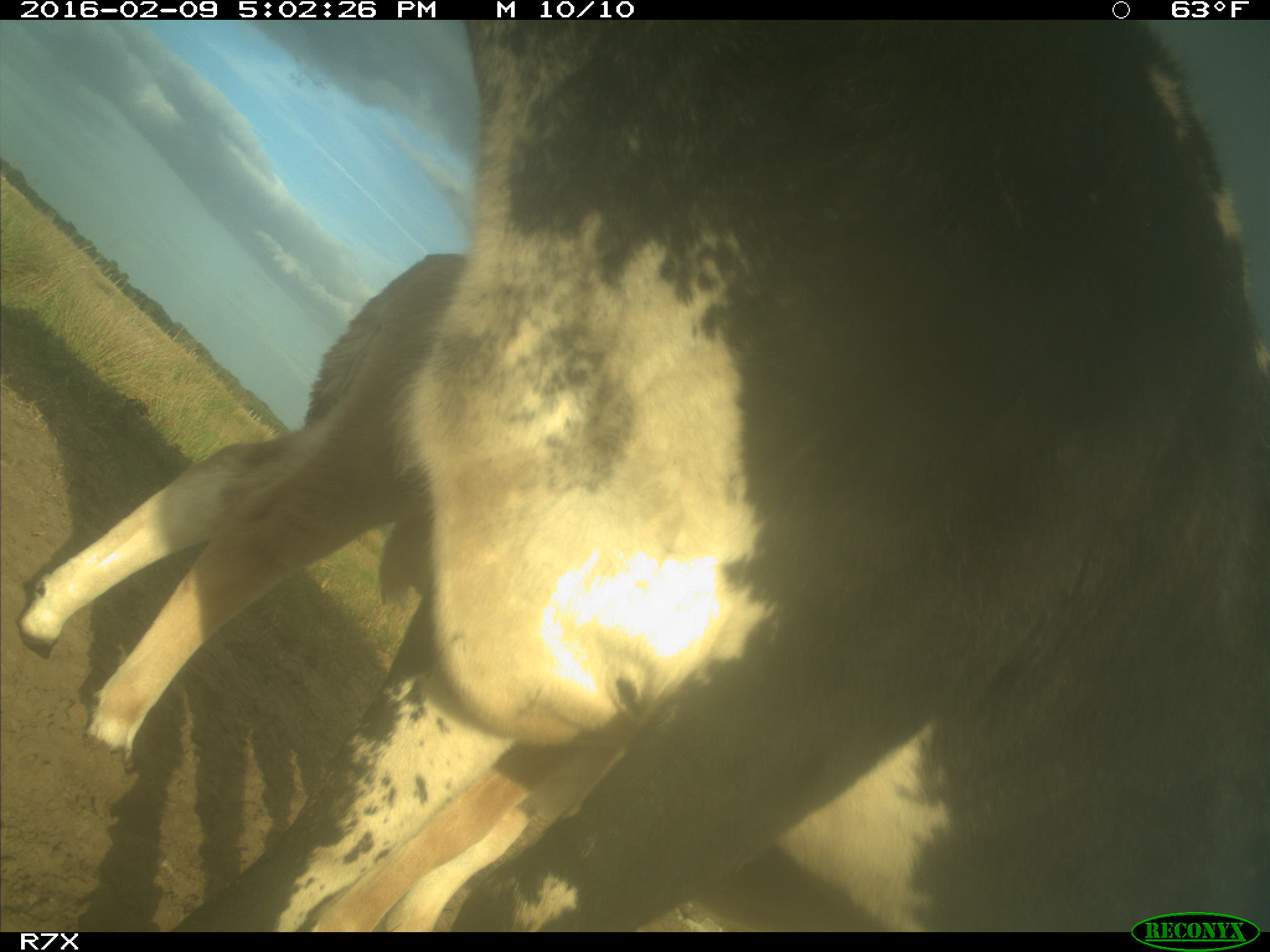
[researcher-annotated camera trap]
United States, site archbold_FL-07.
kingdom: Animalia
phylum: Chordata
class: Mammalia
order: Artiodactyla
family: Bovidae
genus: Bos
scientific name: Bos taurus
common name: domestic cow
Bos taurus (domestic cow).